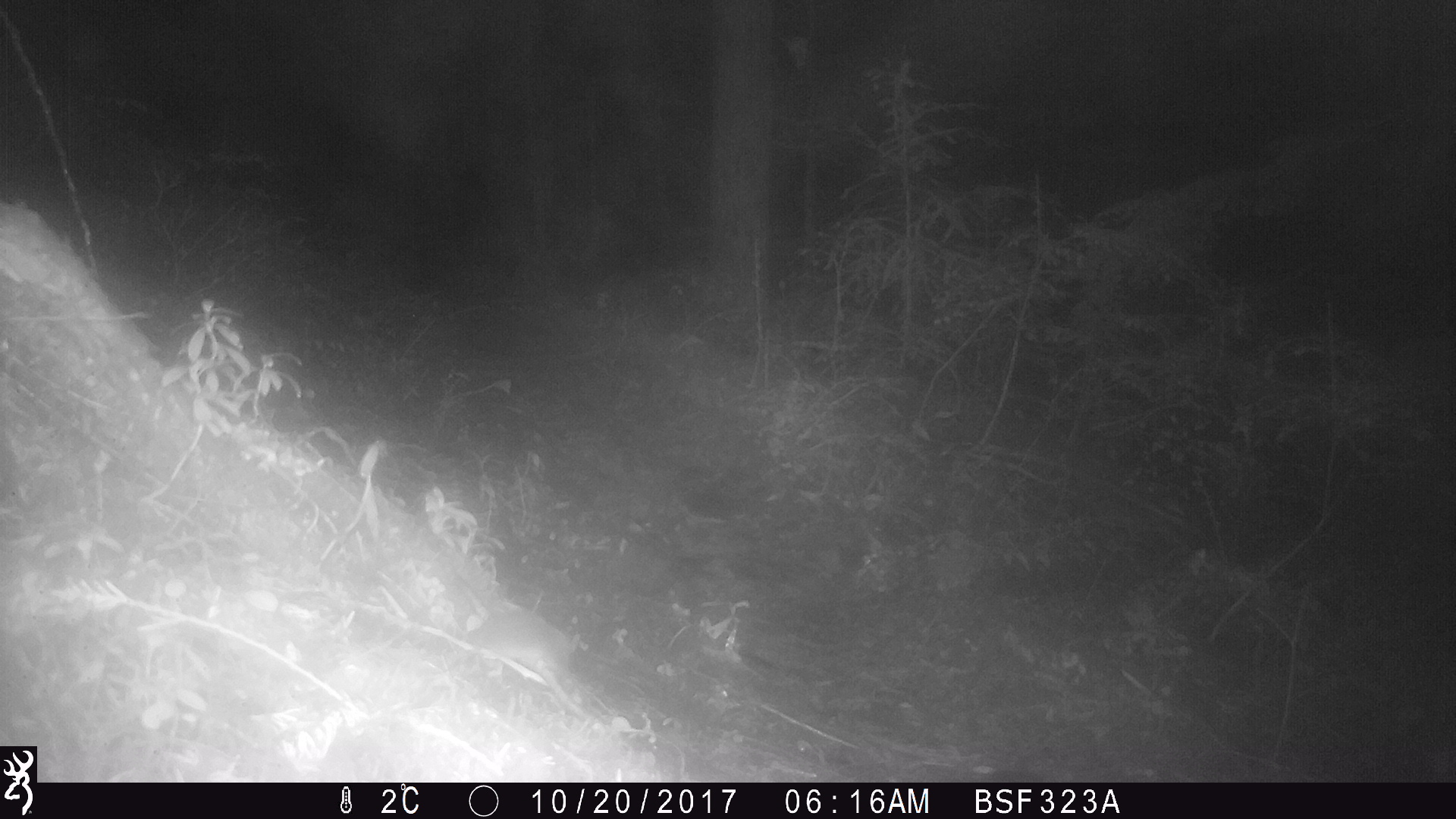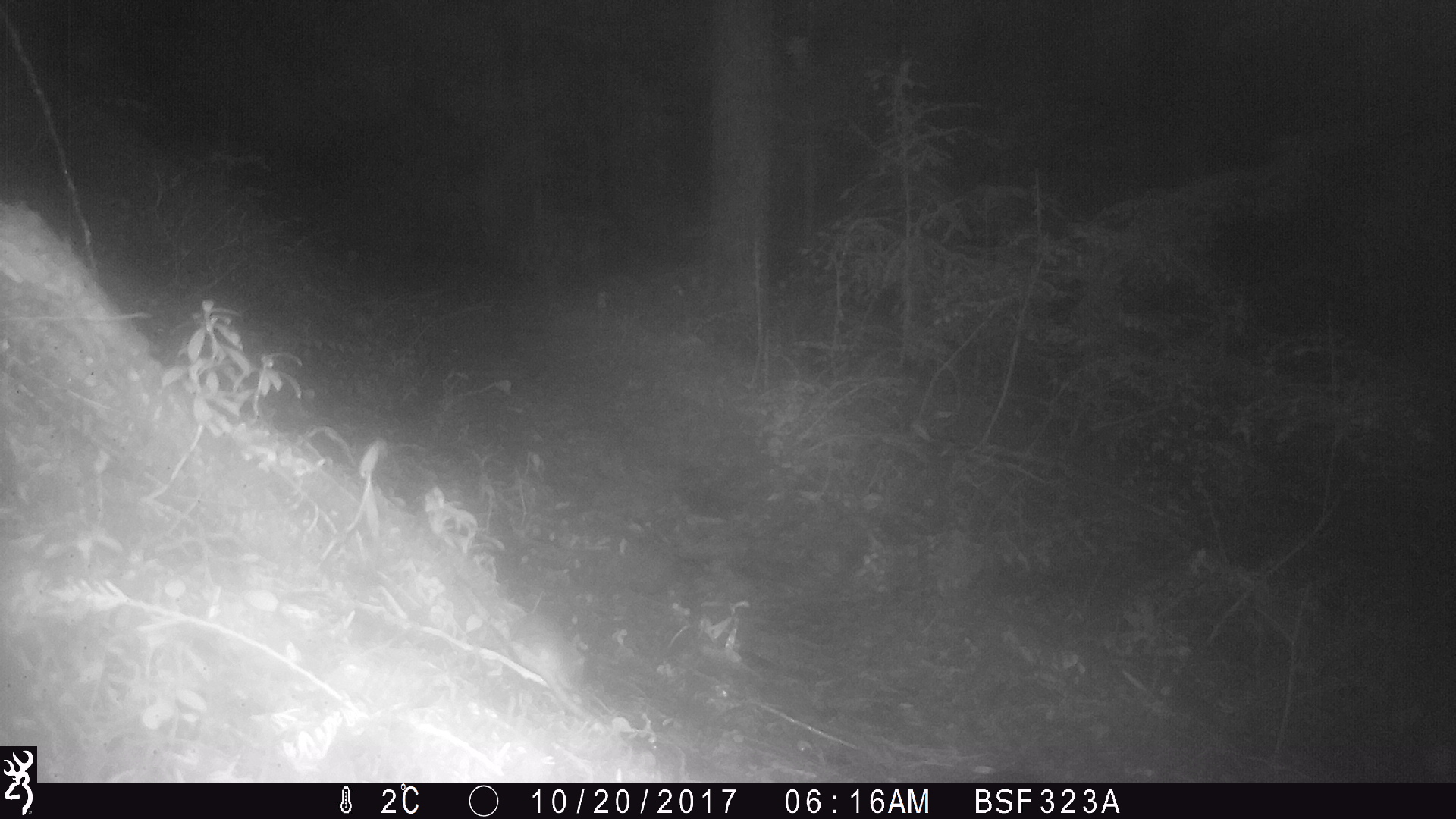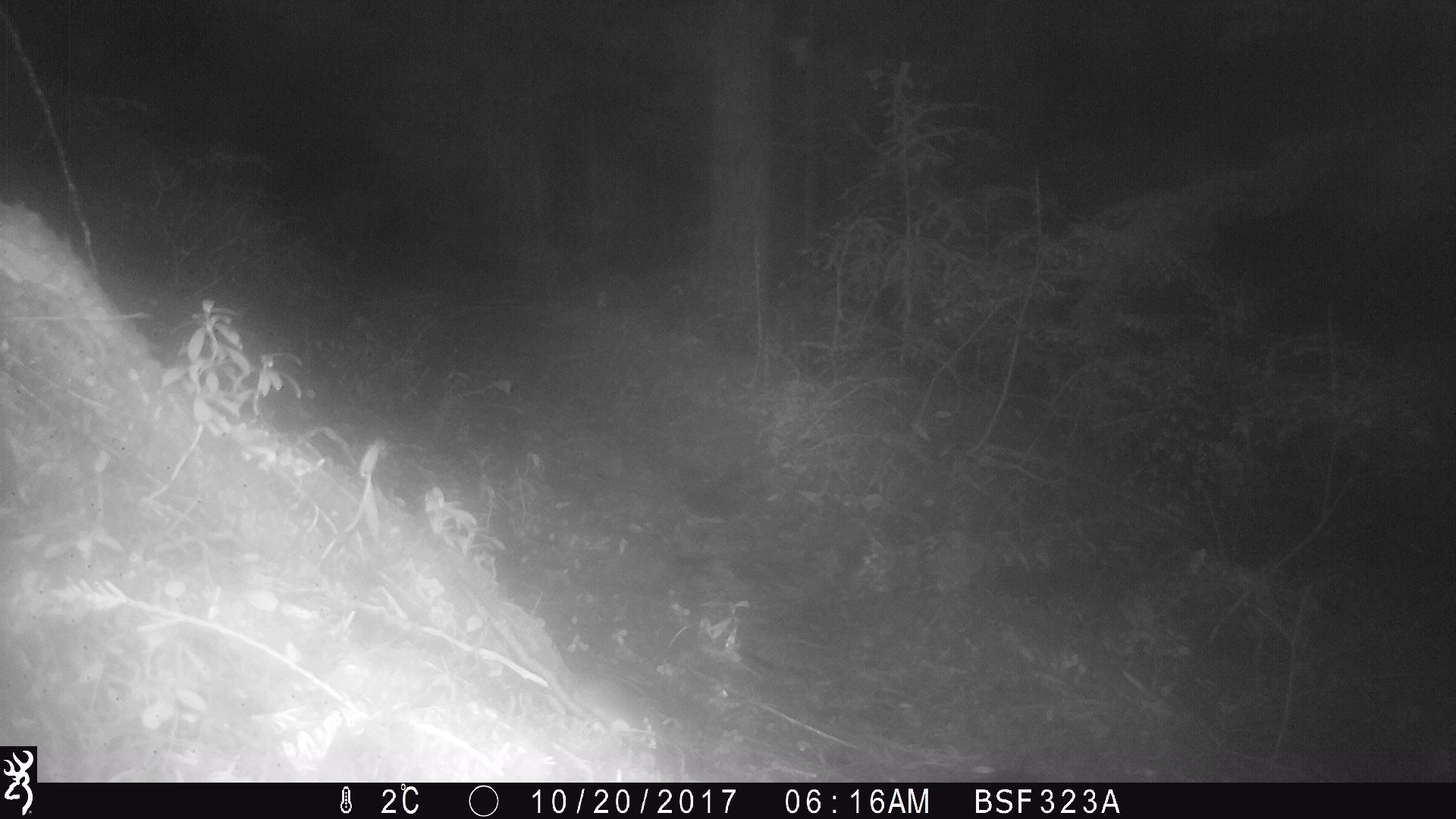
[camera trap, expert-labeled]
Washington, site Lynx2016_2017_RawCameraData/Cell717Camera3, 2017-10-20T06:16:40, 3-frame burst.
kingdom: Animalia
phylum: Chordata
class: Mammalia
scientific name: Mammalia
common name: small mammal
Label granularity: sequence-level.